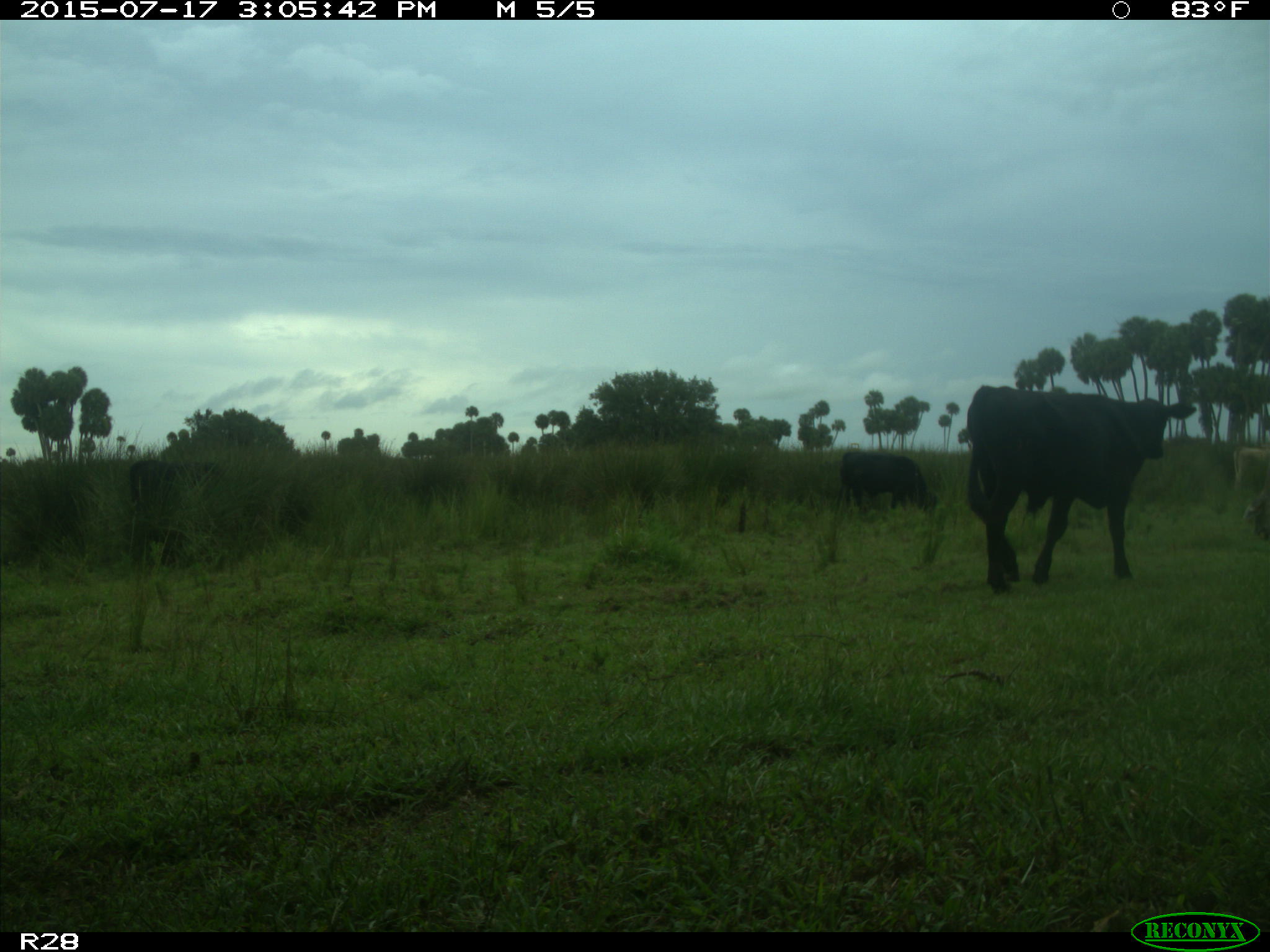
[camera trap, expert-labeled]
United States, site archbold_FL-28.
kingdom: Animalia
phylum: Chordata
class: Mammalia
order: Artiodactyla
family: Bovidae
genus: Bos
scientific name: Bos taurus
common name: domestic cow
Bos taurus (domestic cow).